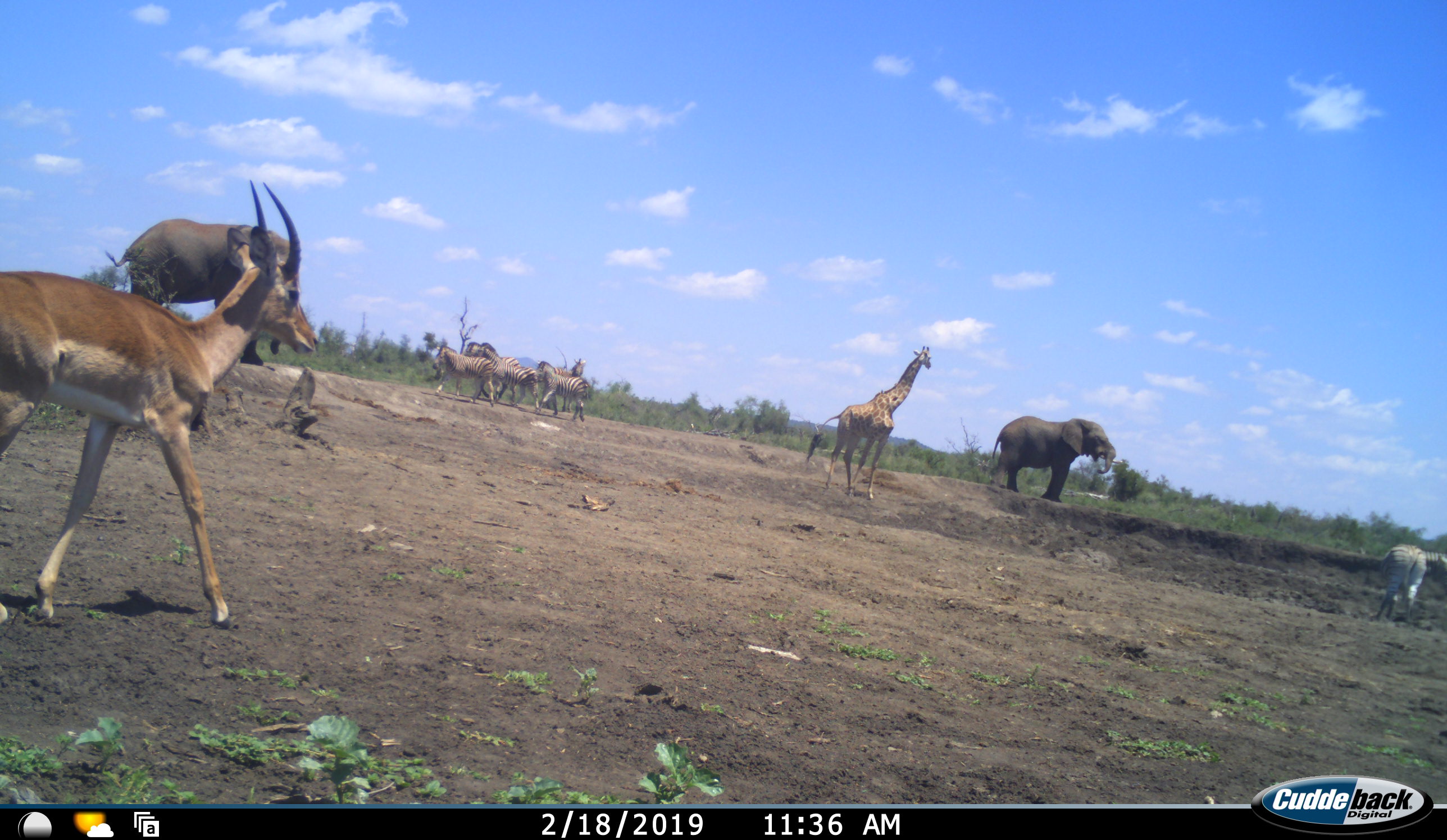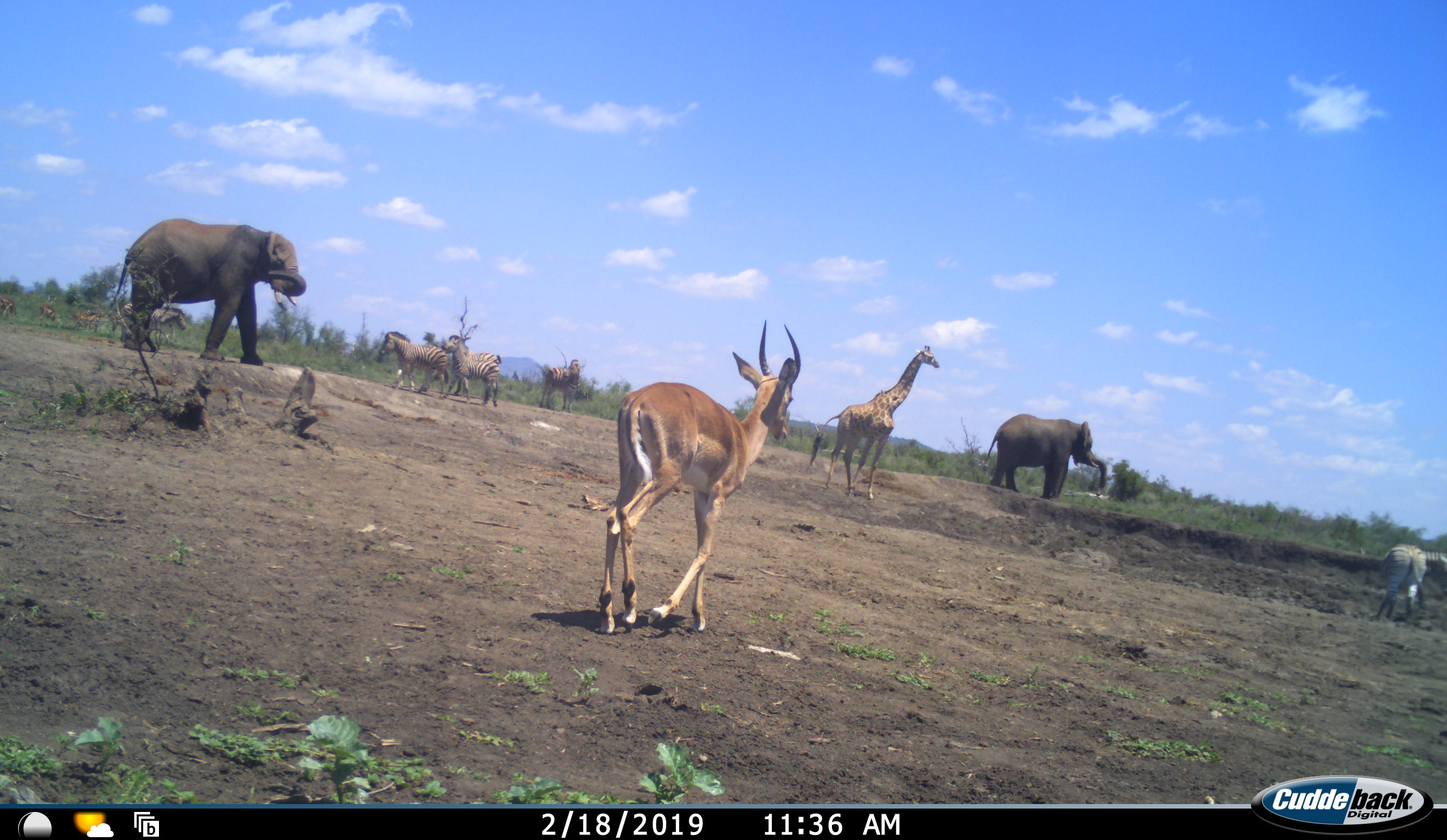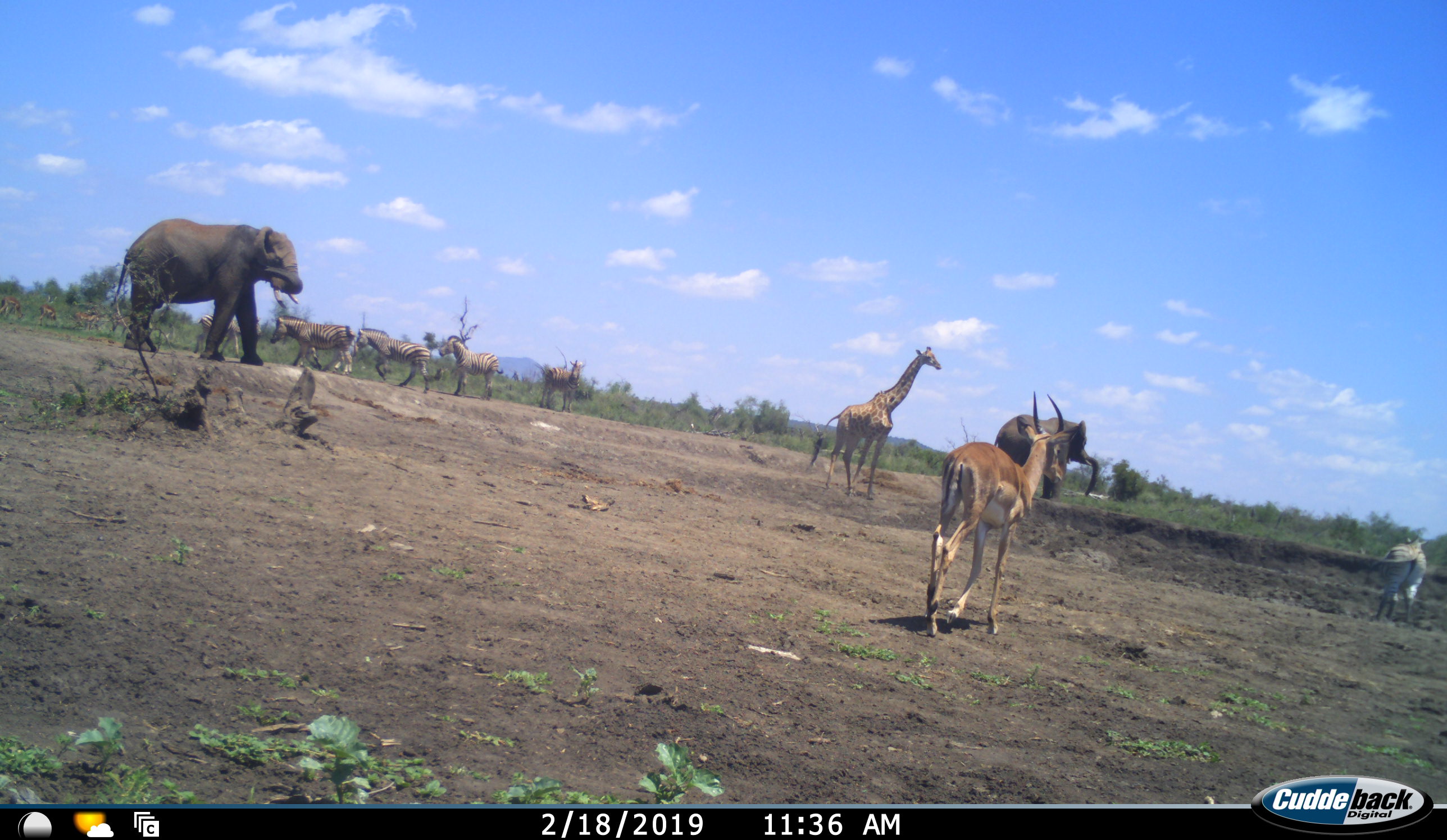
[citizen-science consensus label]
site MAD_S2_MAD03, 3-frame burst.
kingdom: Animalia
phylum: Chordata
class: Mammalia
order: Proboscidea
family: Elephantidae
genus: Loxodonta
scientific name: Loxodonta africana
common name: african bush elephant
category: elephant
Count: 2.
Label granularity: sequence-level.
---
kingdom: Animalia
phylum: Chordata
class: Mammalia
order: Artiodactyla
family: Giraffidae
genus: Giraffa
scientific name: Giraffa camelopardalis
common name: giraffe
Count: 1.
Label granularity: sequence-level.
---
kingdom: Animalia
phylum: Chordata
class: Mammalia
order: Perissodactyla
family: Equidae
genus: Equus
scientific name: Equus quagga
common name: plains zebra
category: zebraplains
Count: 6.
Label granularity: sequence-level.